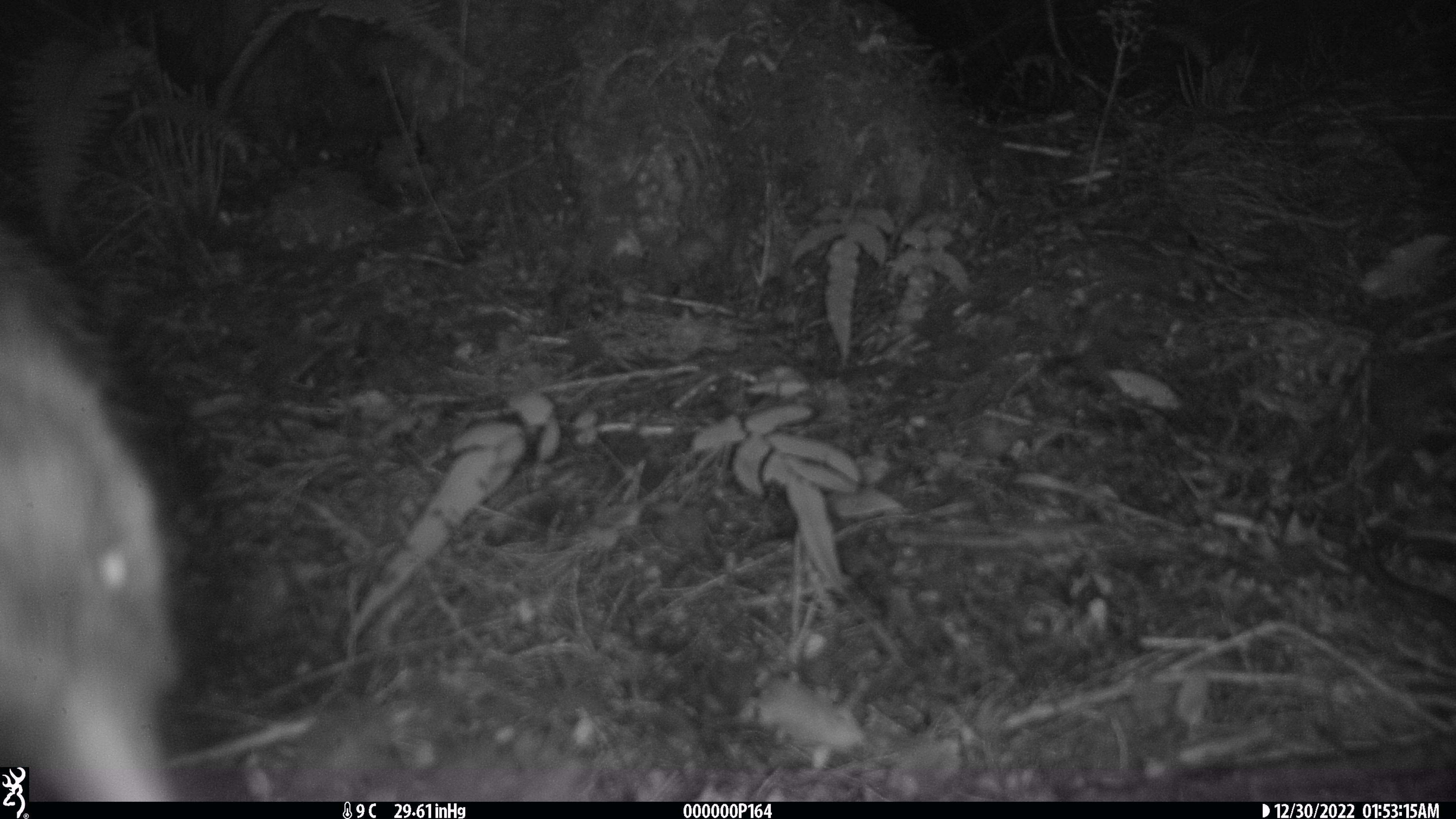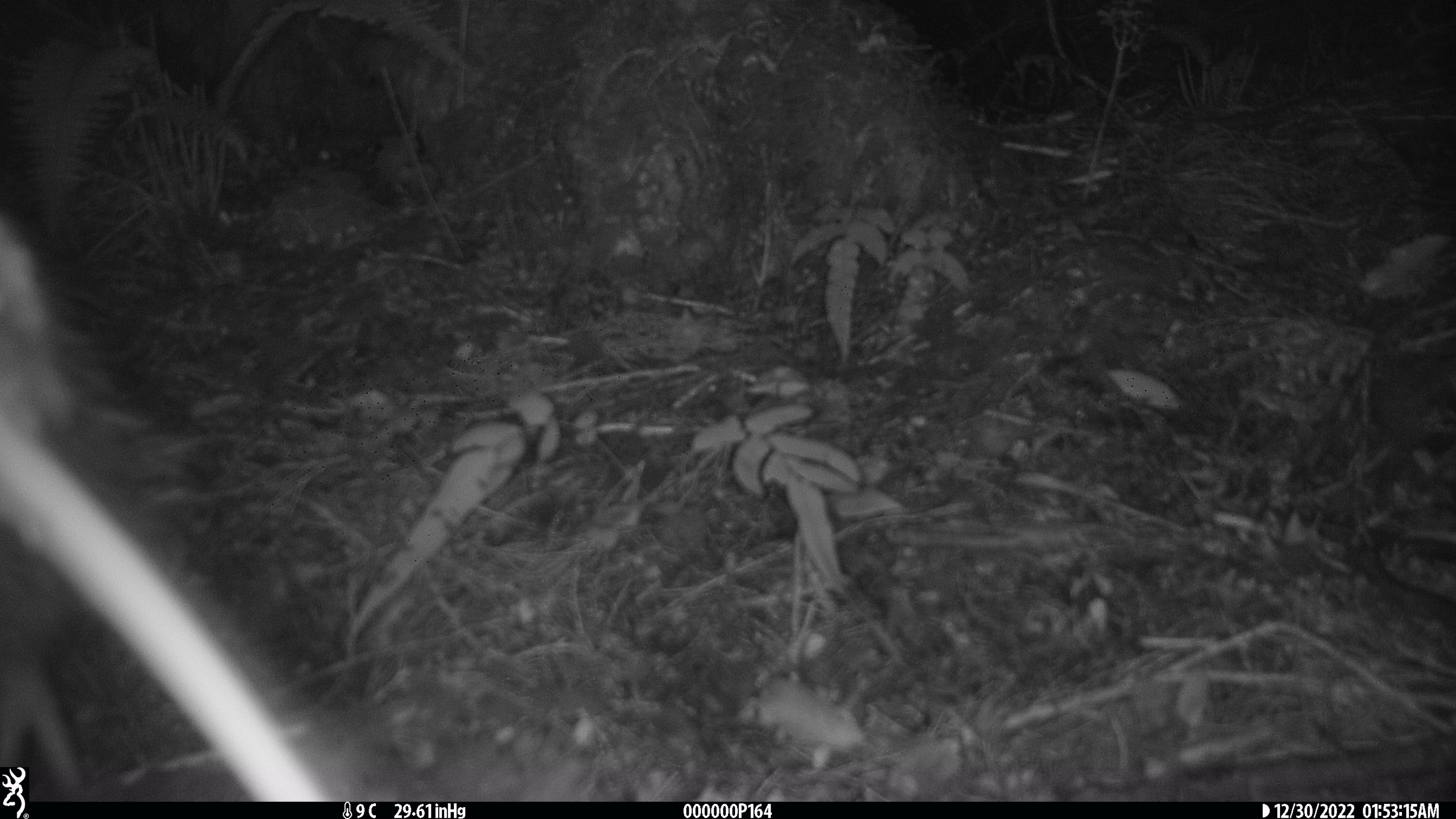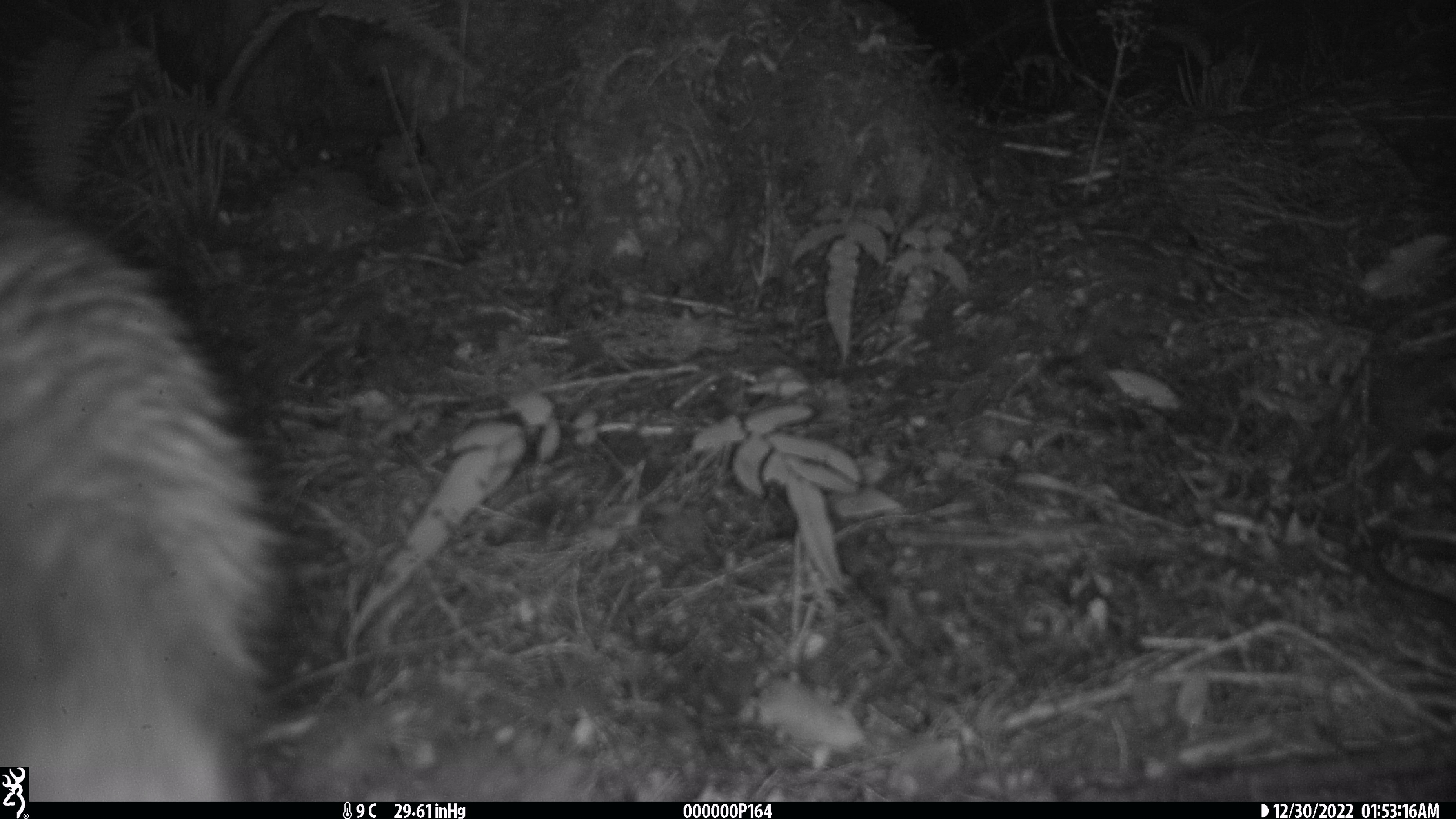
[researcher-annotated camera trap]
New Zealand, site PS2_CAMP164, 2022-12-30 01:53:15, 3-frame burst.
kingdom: Animalia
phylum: Chordata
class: Aves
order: Apterygiformes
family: Apterygidae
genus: Apteryx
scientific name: Apteryx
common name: kiwi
Kiwi (Apteryx).